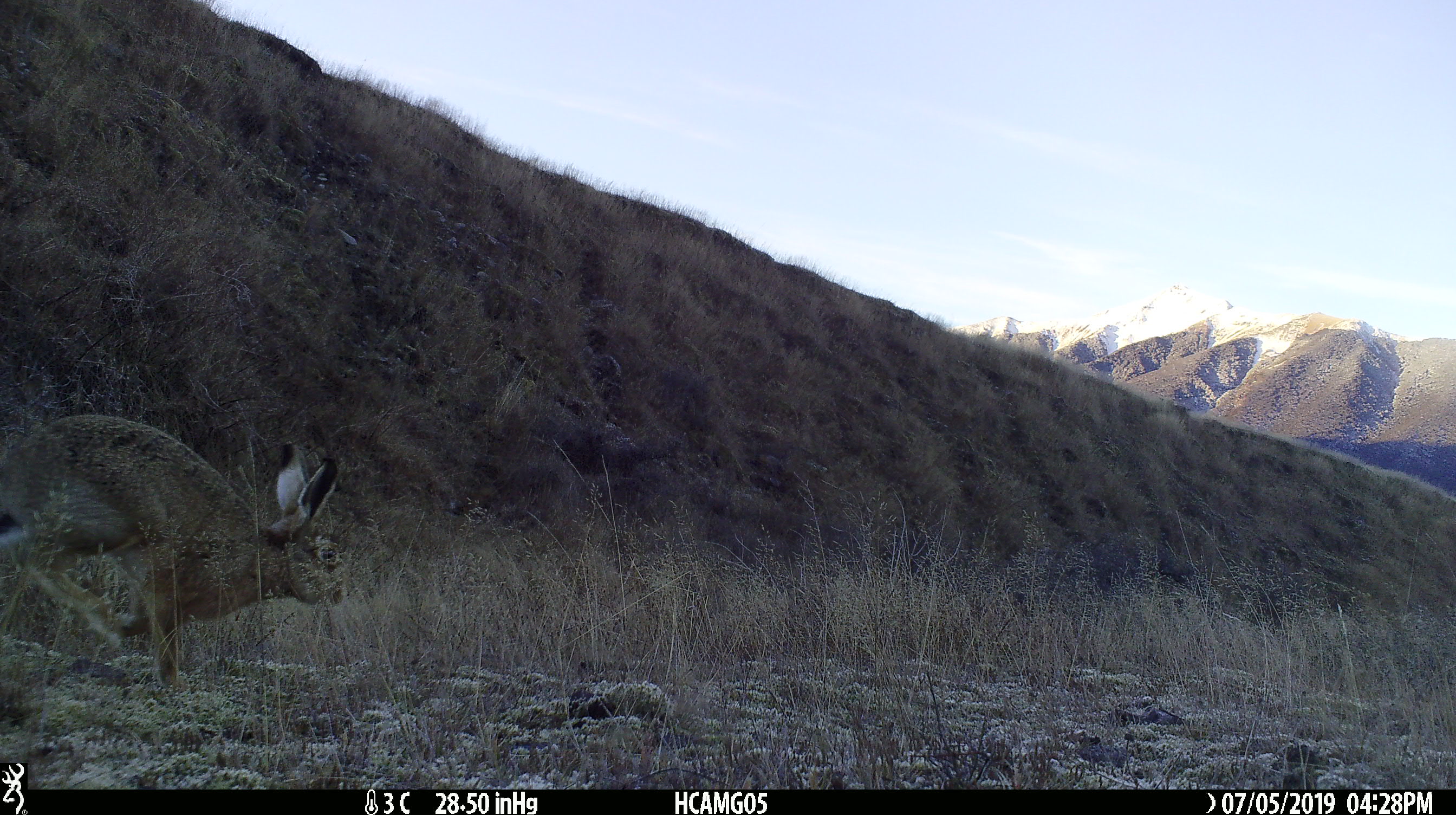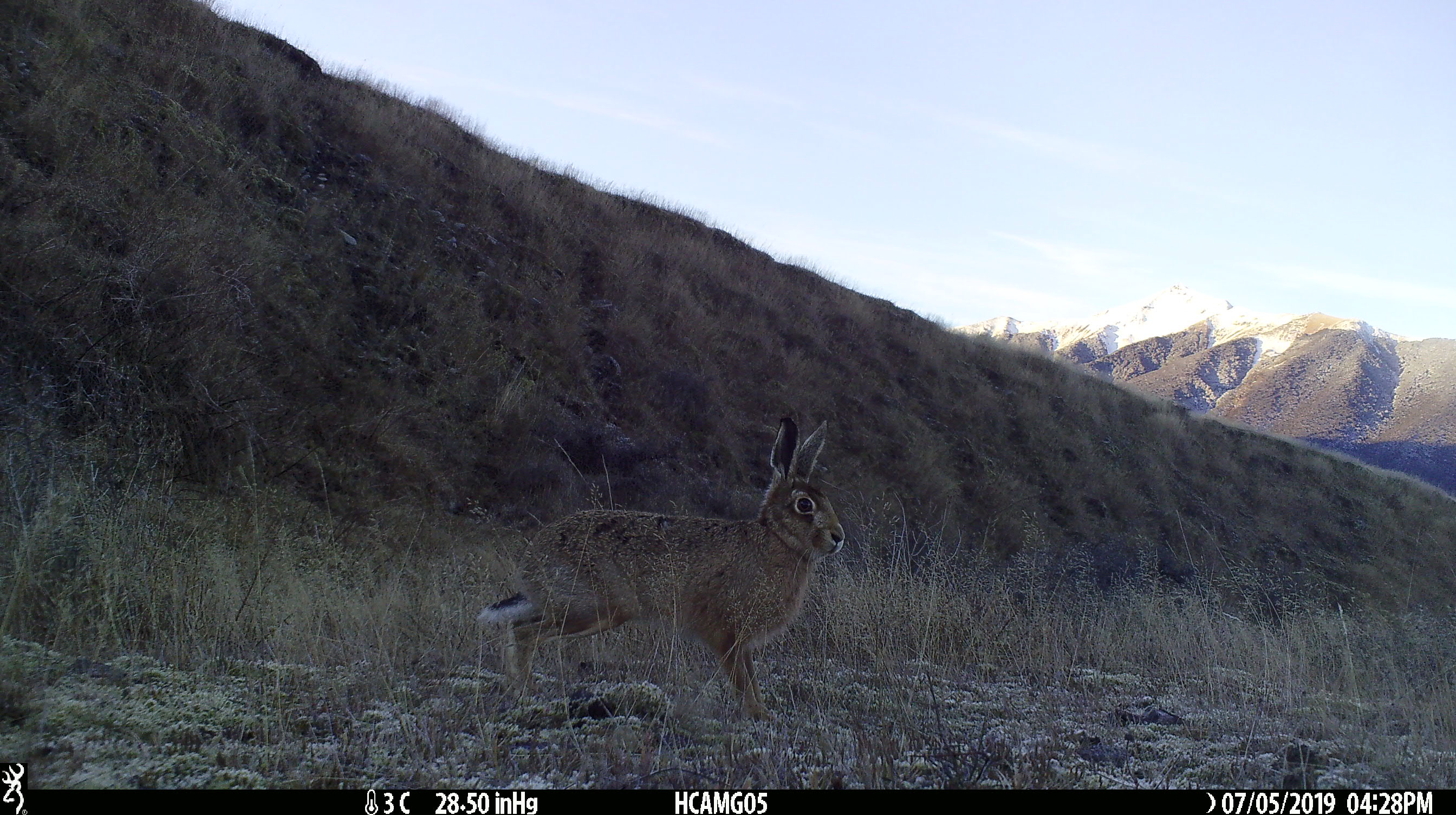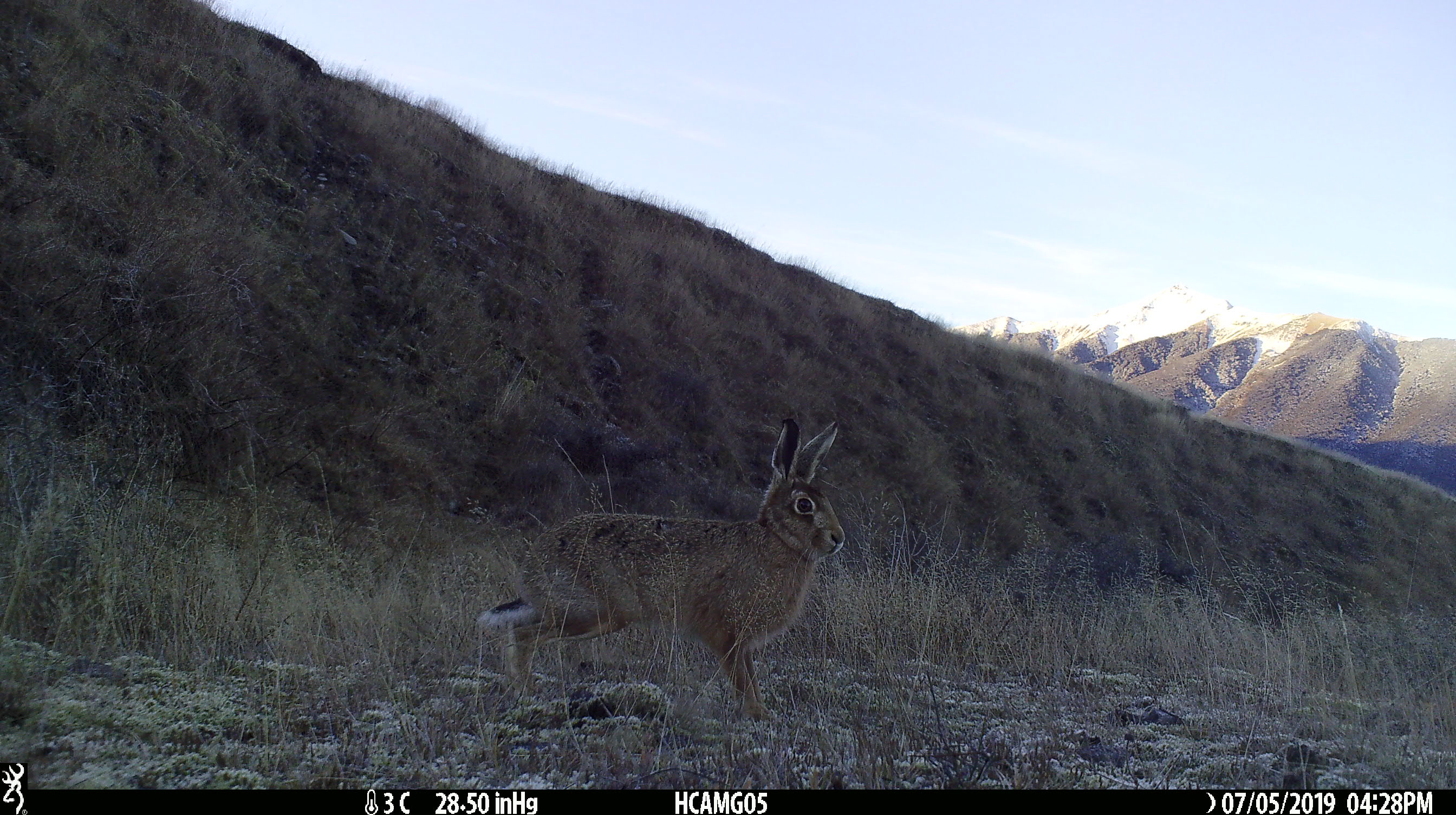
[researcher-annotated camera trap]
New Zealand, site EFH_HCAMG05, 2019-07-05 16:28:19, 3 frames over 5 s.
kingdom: Animalia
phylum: Chordata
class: Mammalia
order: Lagomorpha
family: Leporidae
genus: Lepus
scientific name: Lepus europaeus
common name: brown hare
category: hare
Hare (brown hare) (Lepus europaeus).